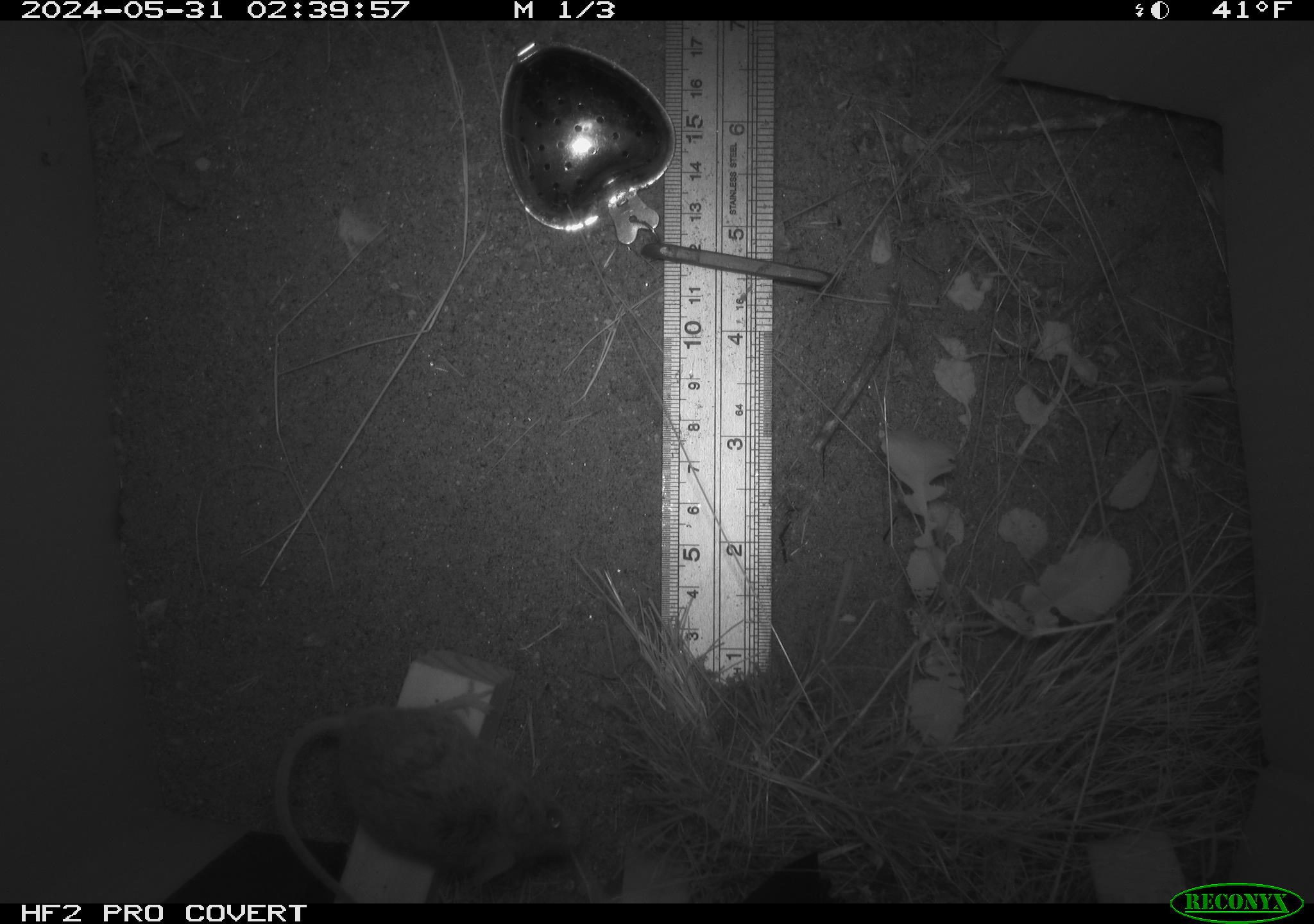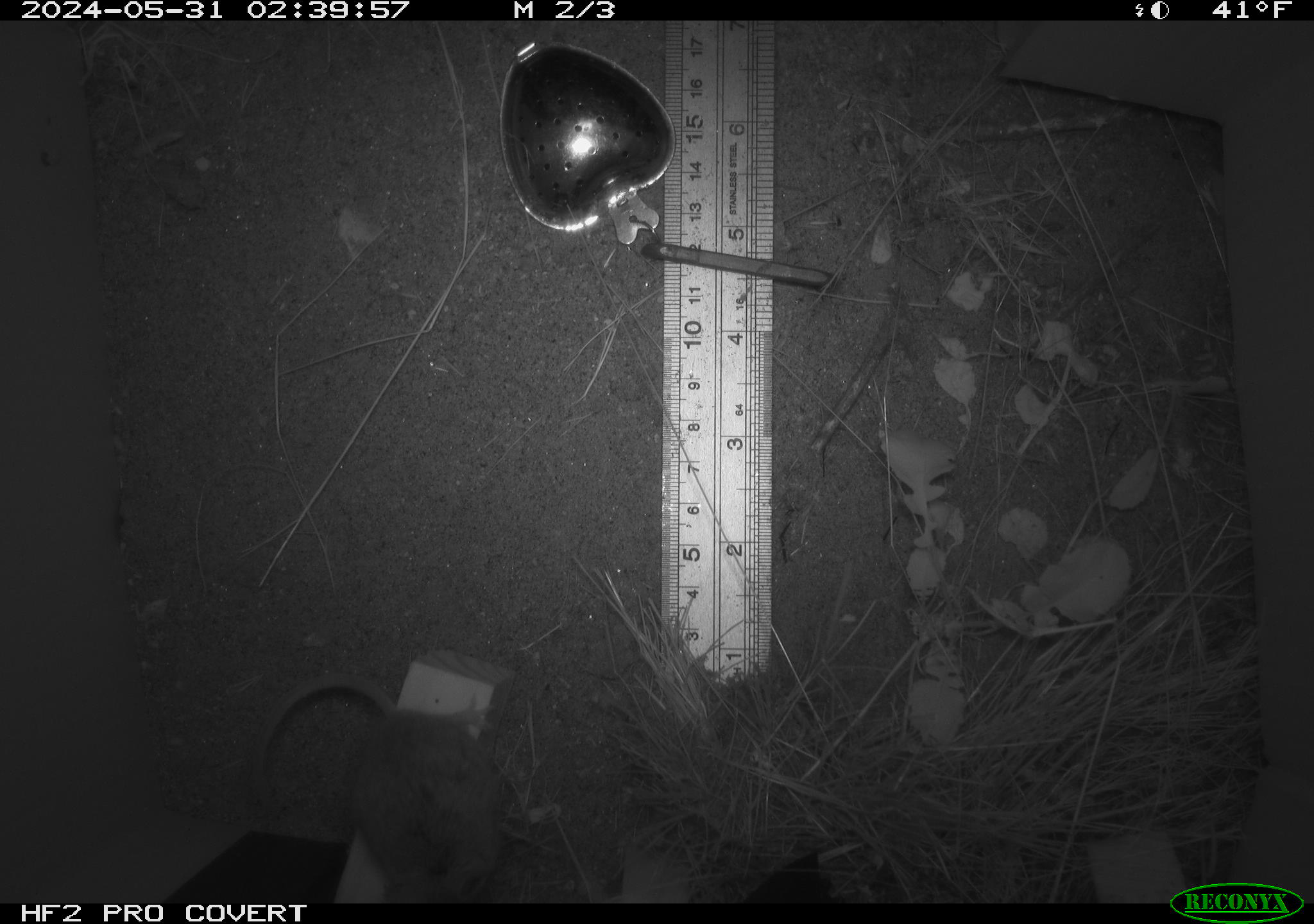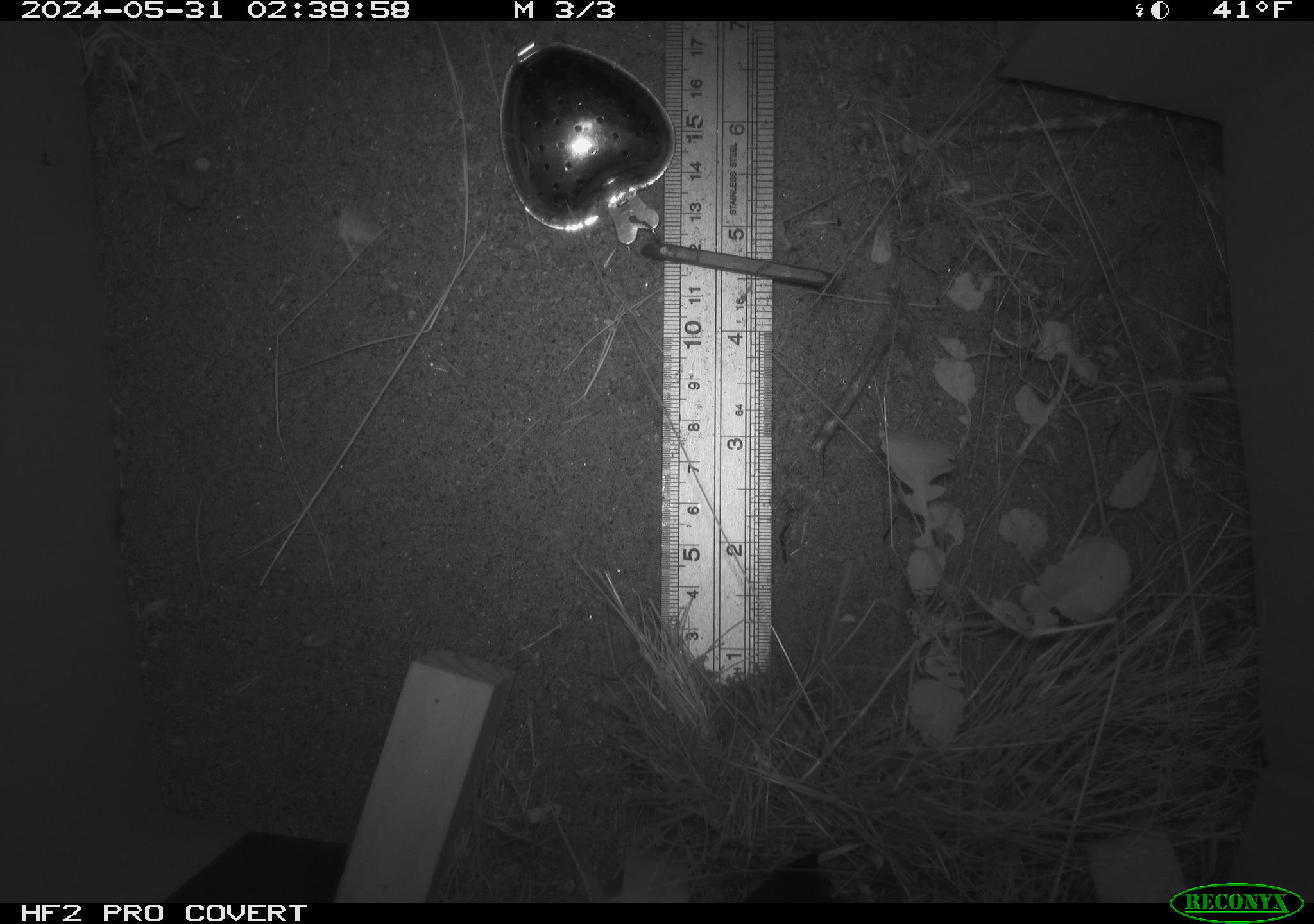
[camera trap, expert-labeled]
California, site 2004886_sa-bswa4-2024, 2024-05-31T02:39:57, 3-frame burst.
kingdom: Animalia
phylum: Chordata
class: Mammalia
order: Rodentia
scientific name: Rodentia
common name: rodent